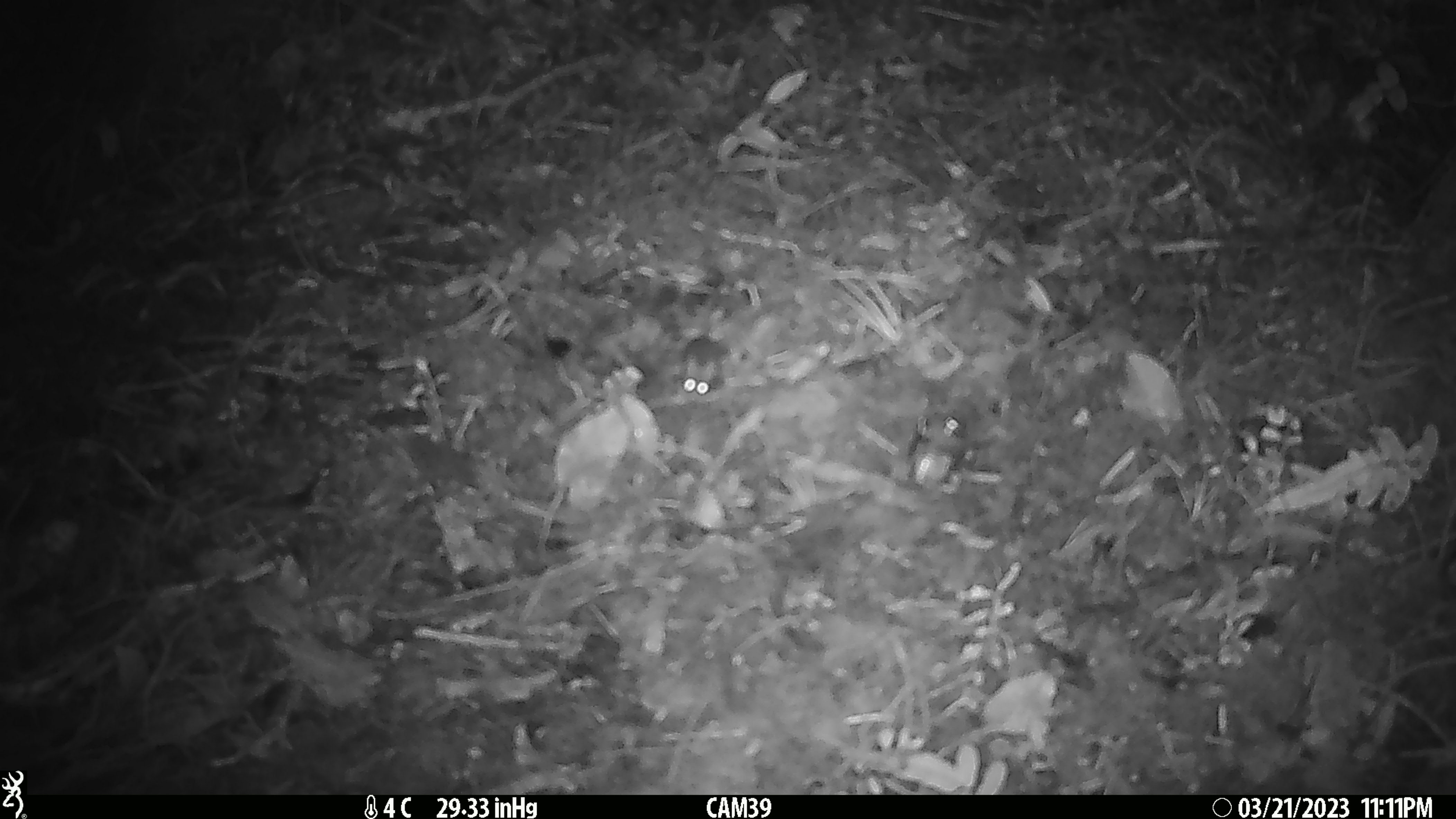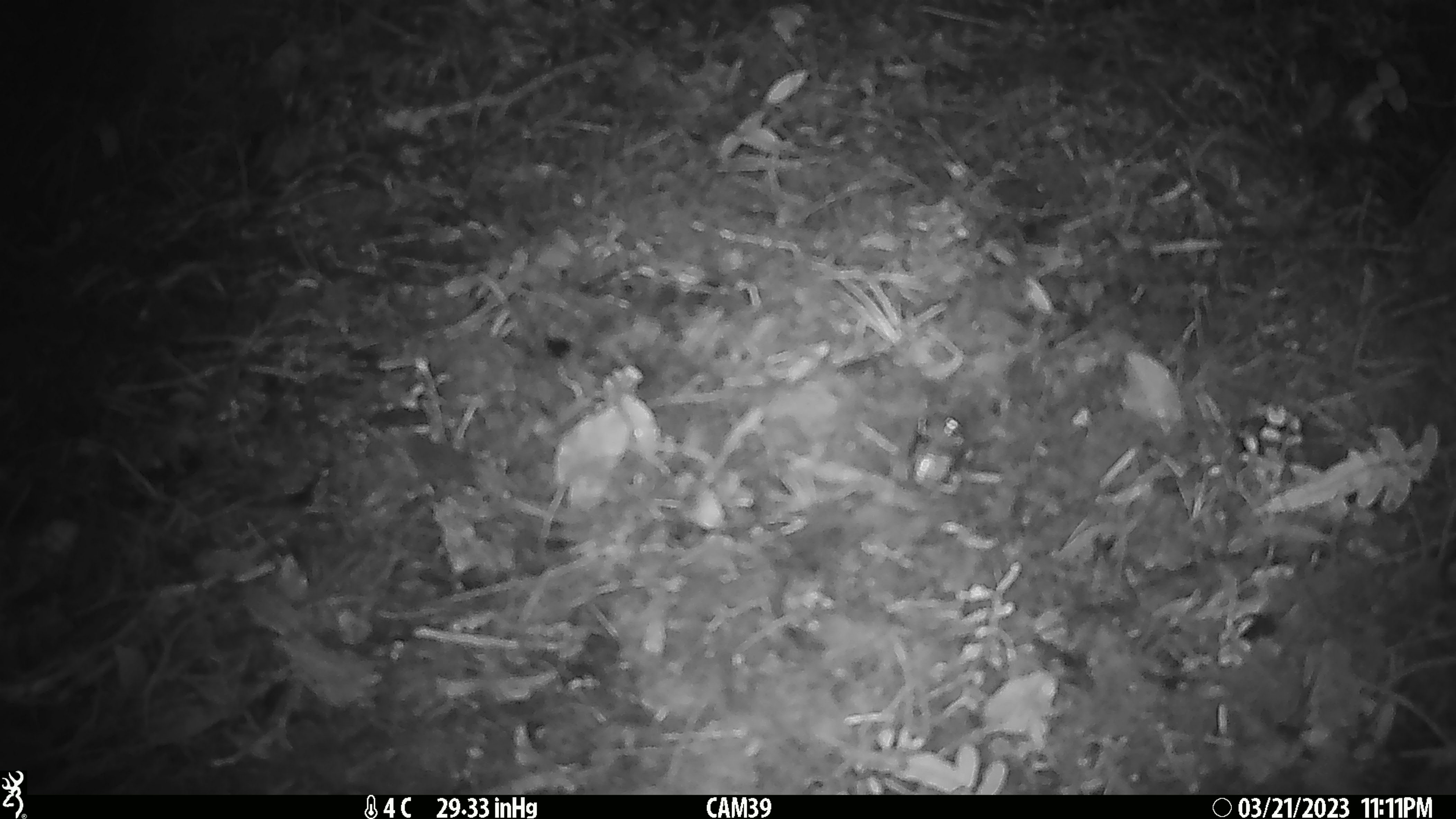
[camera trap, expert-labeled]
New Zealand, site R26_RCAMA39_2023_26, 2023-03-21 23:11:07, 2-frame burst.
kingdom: Animalia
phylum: Chordata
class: Mammalia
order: Rodentia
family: Muridae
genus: Mus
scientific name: Mus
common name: mouse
Mouse (Mus).